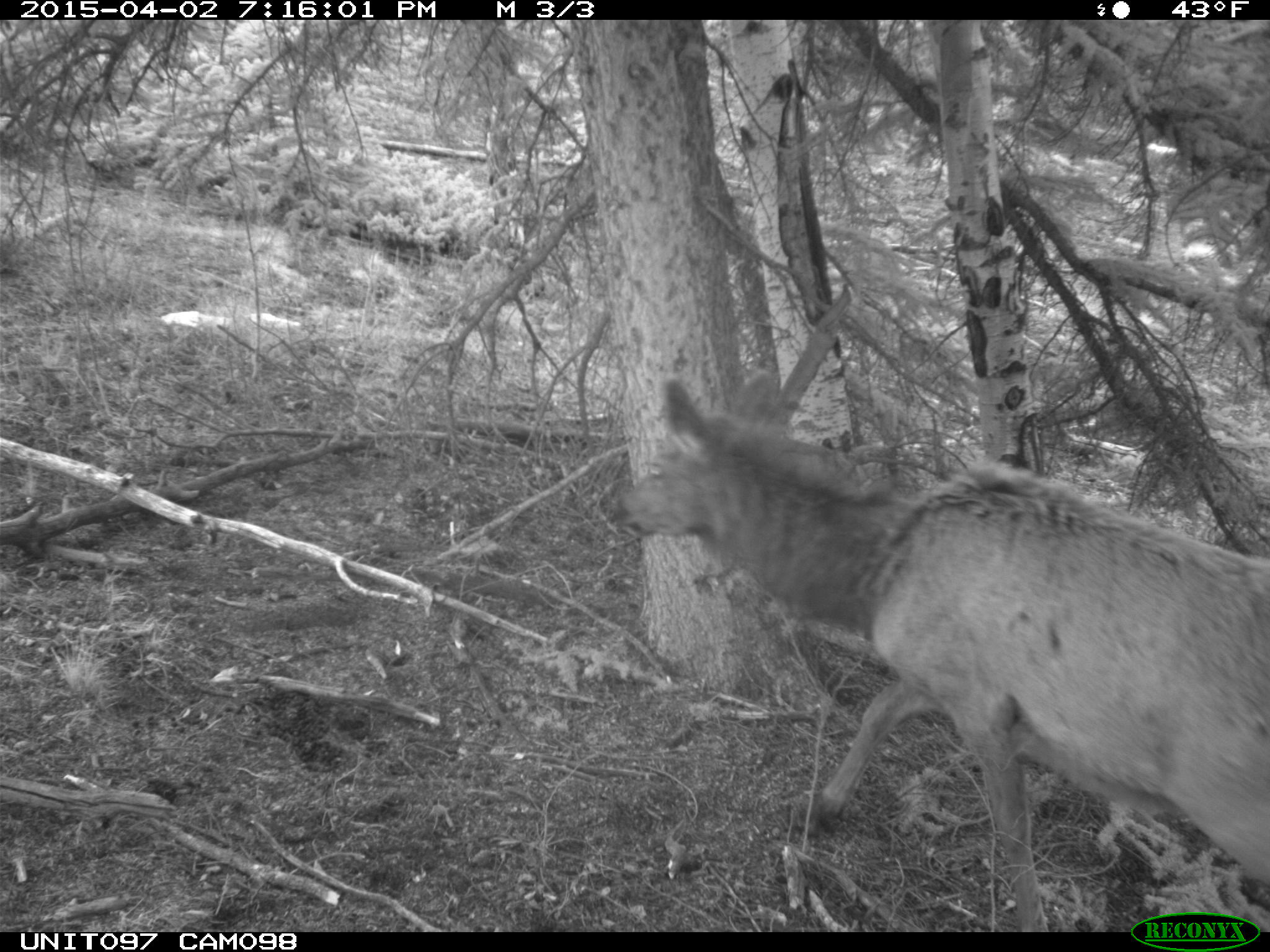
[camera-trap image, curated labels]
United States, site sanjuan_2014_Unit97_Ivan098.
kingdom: Animalia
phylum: Chordata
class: Mammalia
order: Artiodactyla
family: Cervidae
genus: Cervus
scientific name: Cervus elaphus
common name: red deer